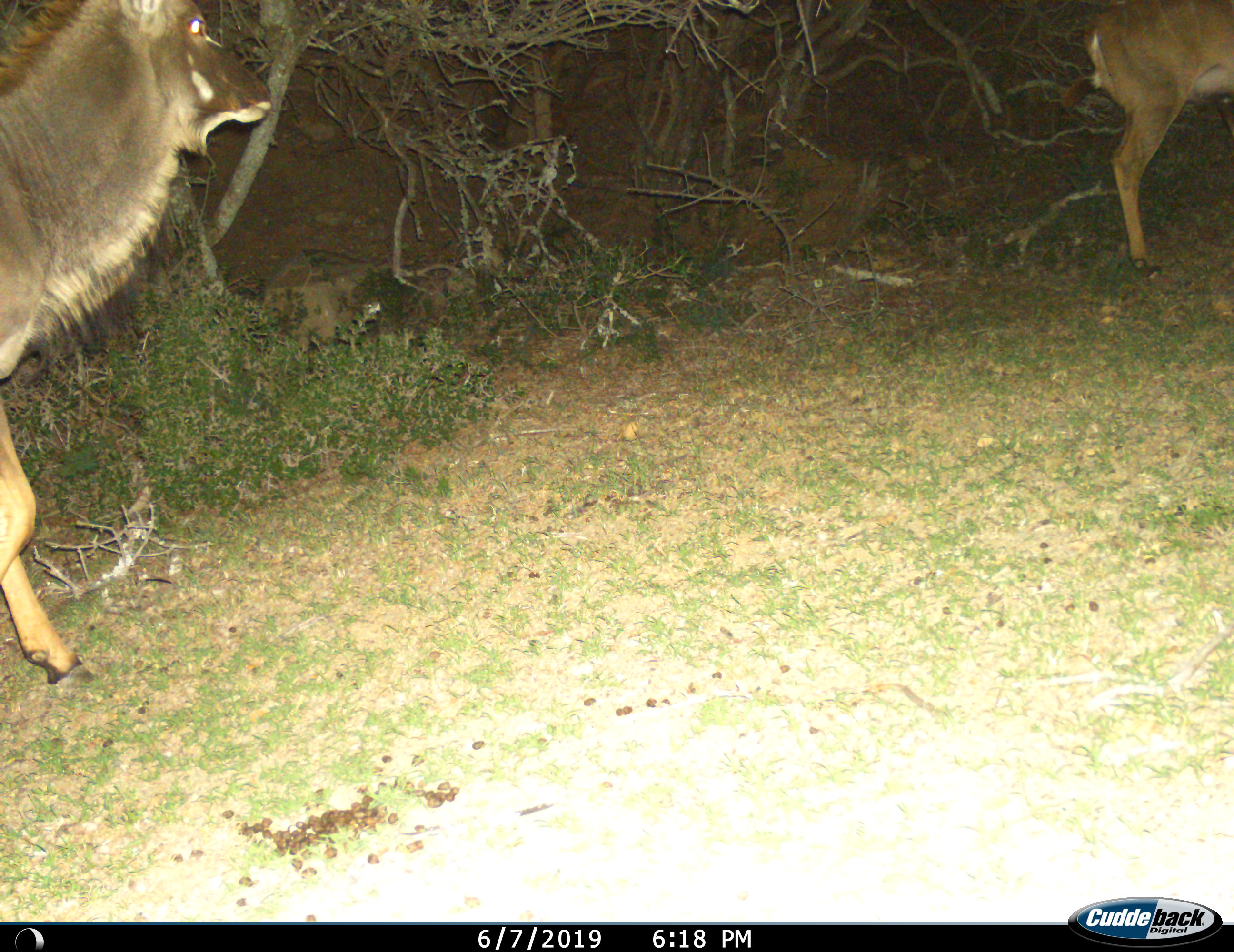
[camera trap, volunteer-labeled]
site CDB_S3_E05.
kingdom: Animalia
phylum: Chordata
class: Mammalia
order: Artiodactyla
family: Bovidae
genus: Tragelaphus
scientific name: Tragelaphus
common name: kudu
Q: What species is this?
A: Kudu (Tragelaphus).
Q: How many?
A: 2.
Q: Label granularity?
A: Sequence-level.